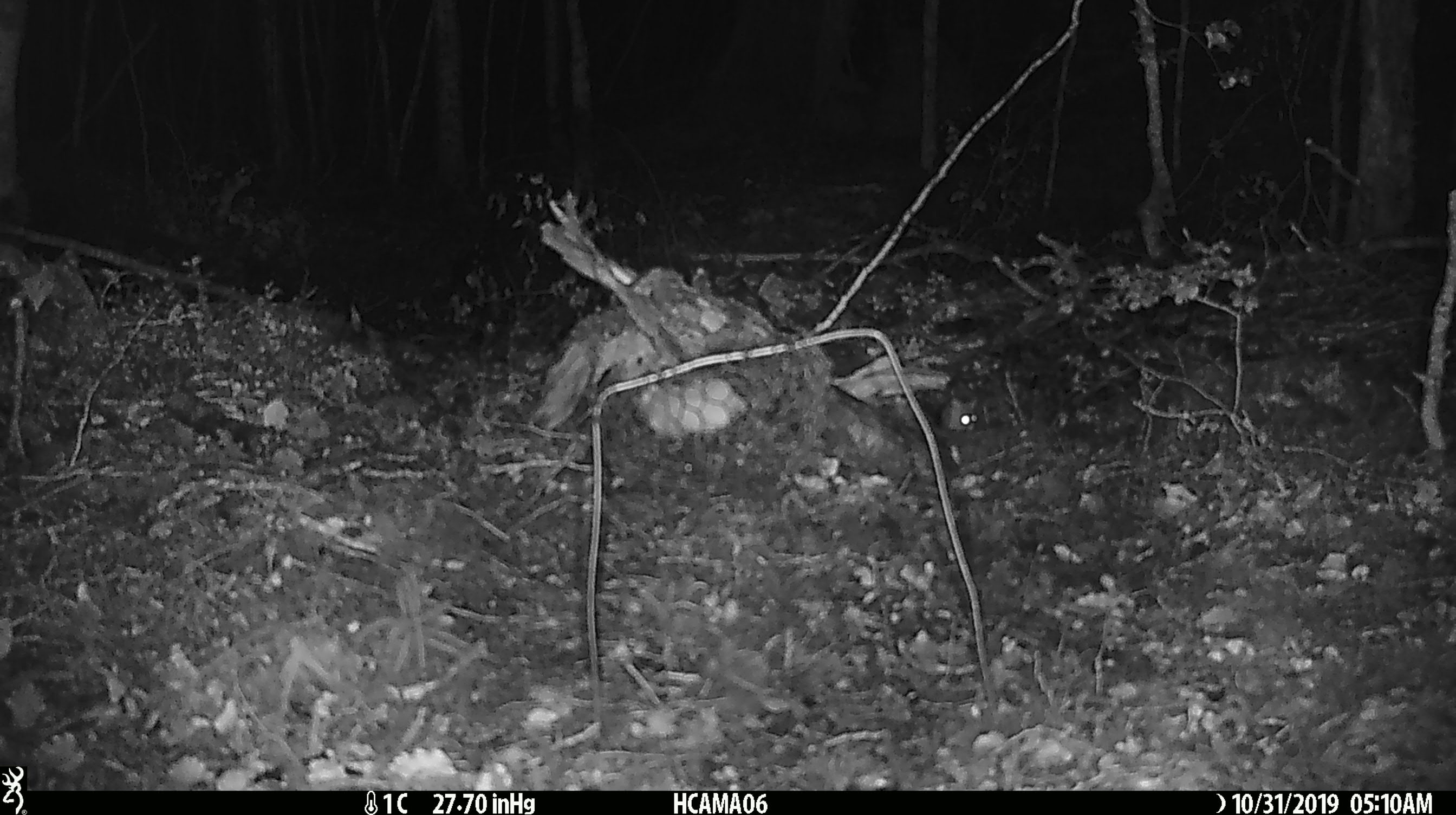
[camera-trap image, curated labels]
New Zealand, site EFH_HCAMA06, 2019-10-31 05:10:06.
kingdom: Animalia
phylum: Chordata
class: Mammalia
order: Rodentia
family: Muridae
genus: Mus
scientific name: Mus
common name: mouse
Mouse (Mus).